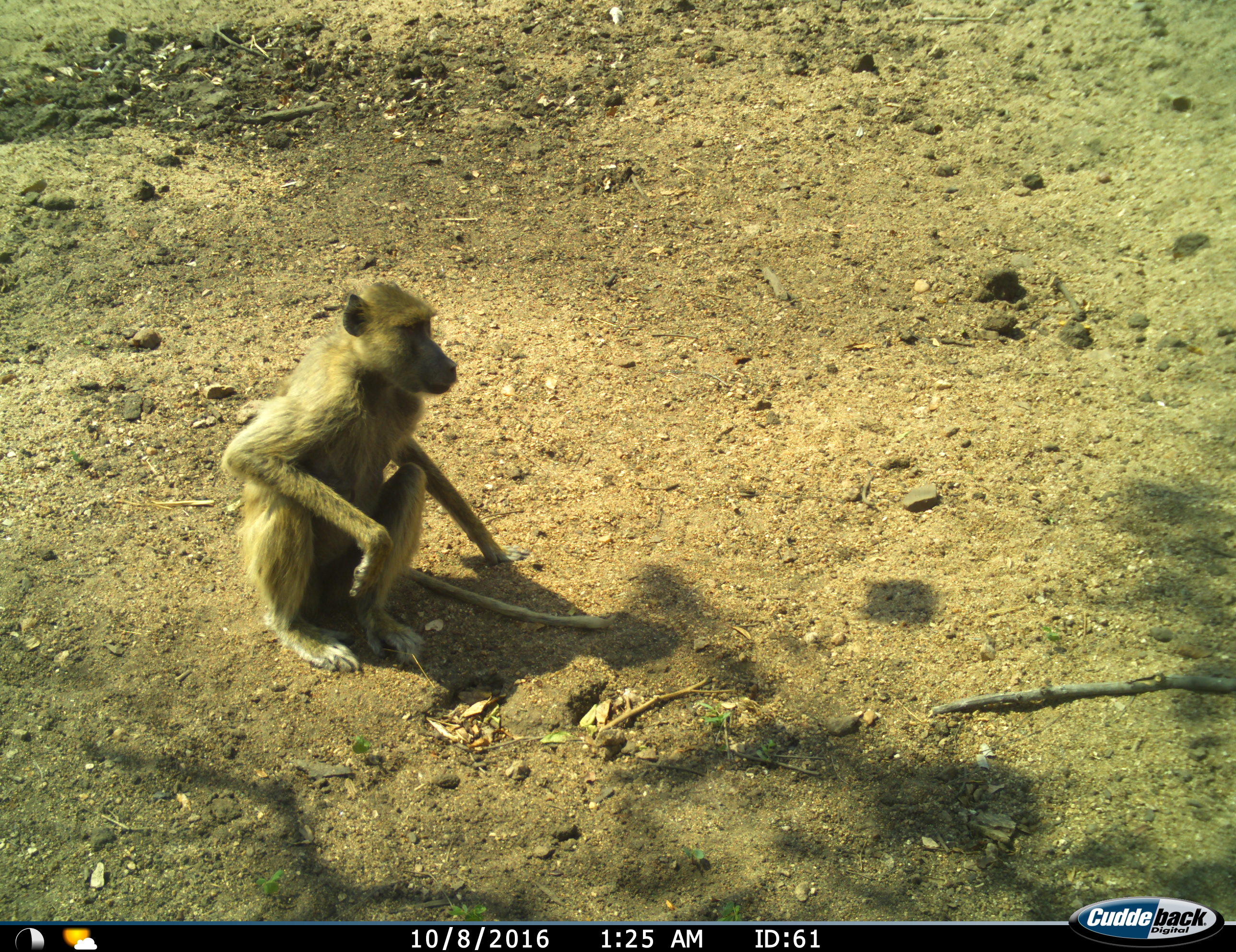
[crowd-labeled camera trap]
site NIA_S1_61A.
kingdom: Animalia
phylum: Chordata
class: Mammalia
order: Primates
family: Cercopithecidae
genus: Papio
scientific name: Papio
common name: baboon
Baboon (Papio), count 1. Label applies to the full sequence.